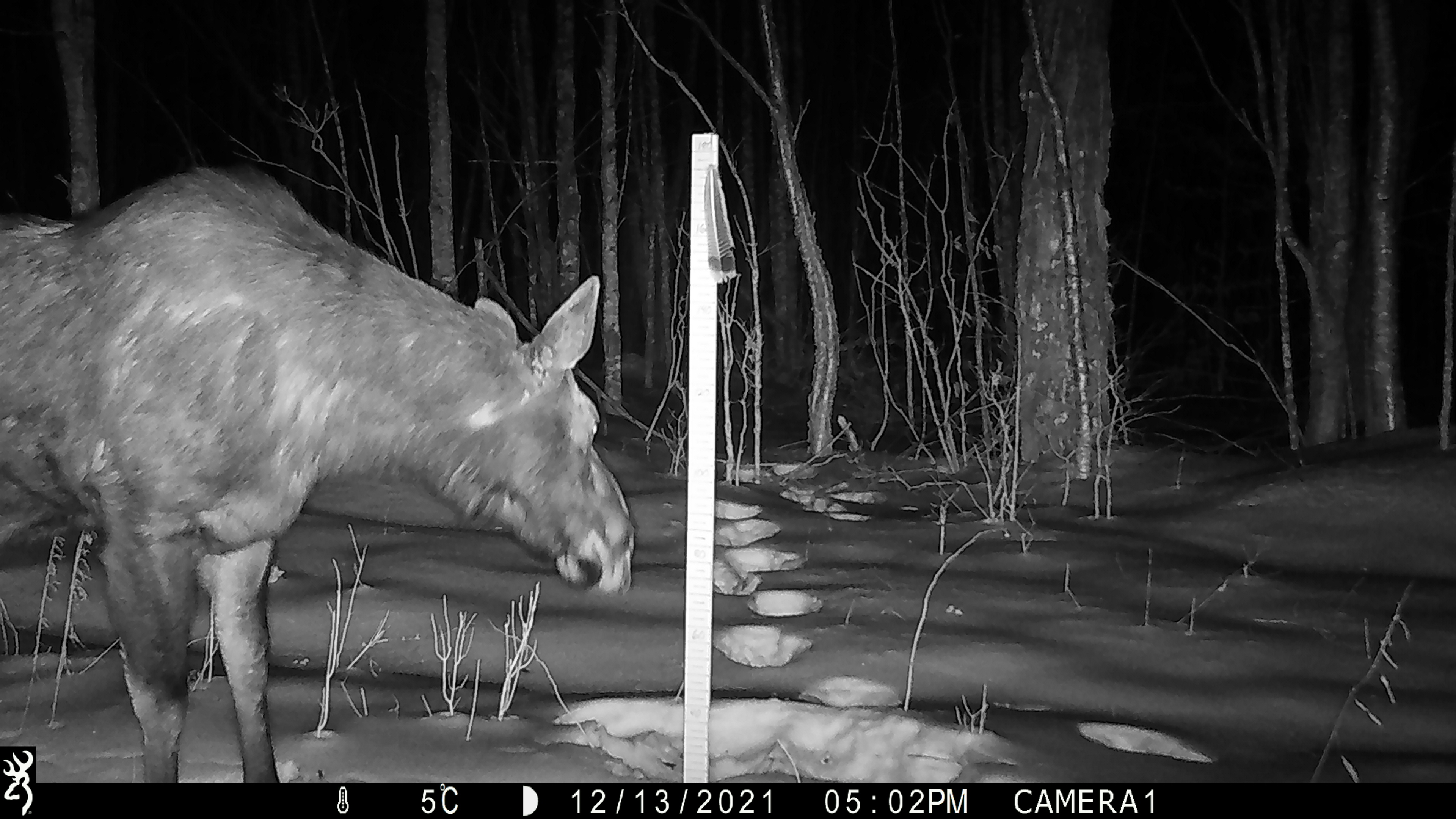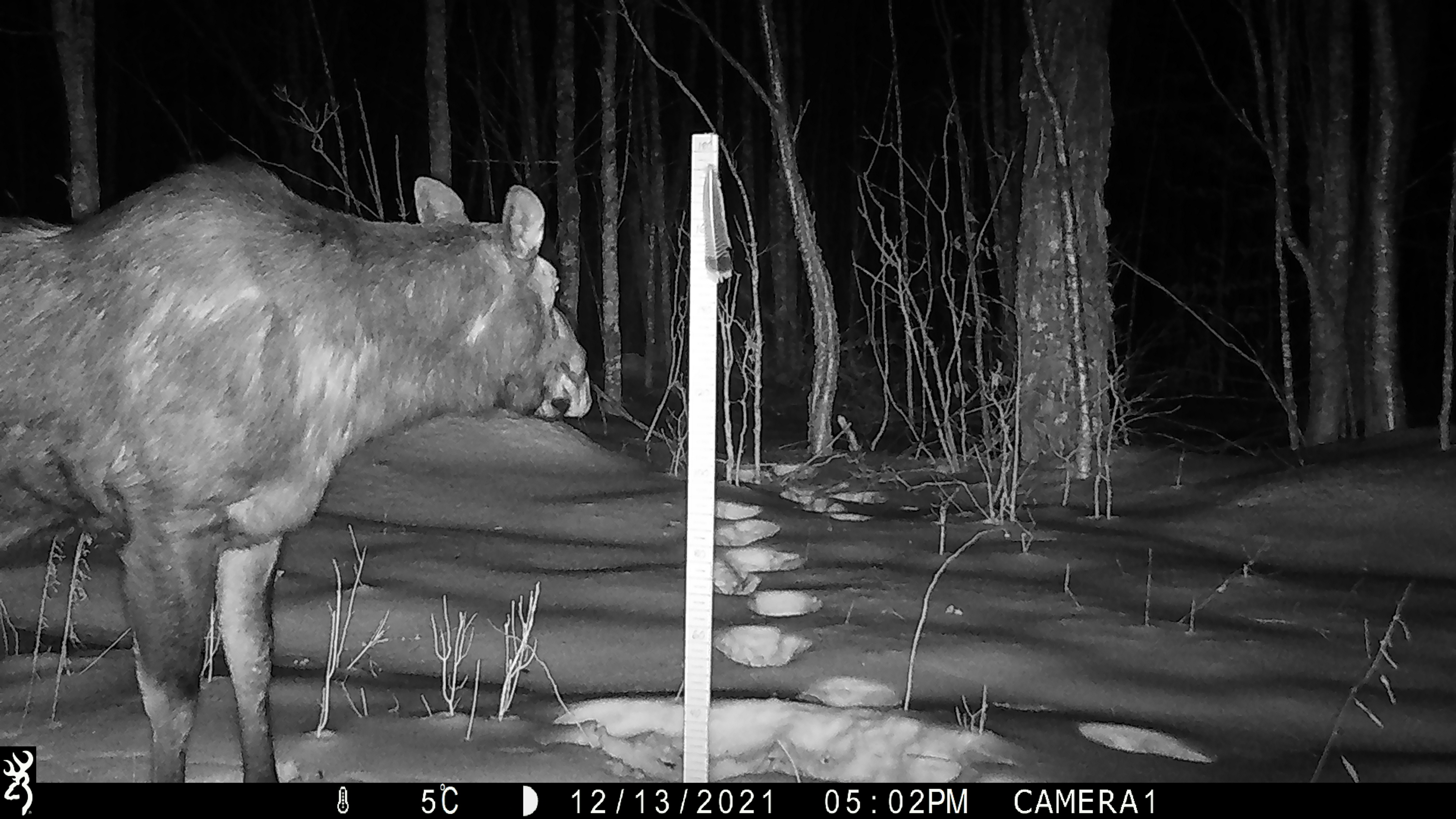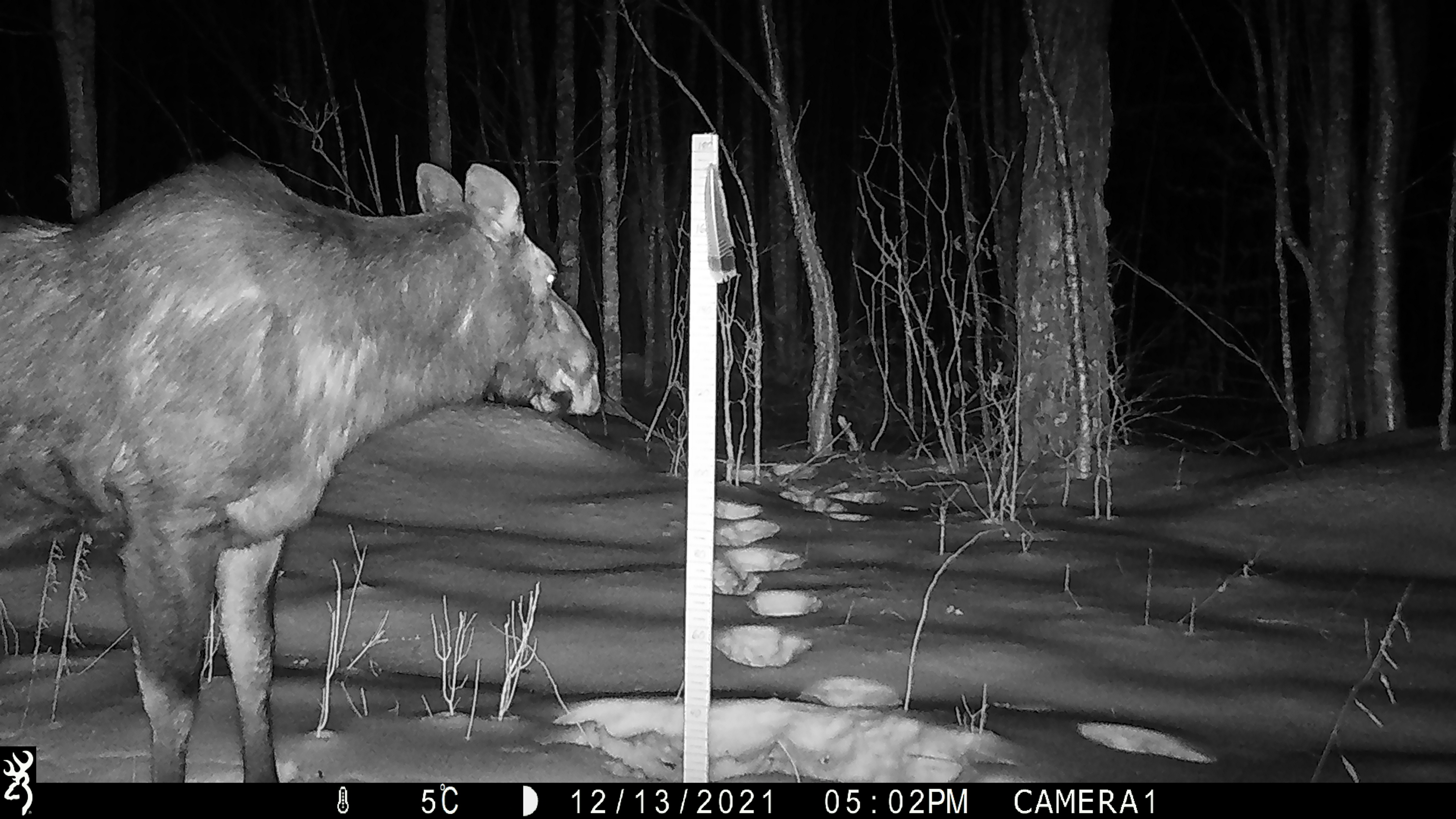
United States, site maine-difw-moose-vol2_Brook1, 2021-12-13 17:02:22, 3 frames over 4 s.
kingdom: Animalia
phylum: Chordata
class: Mammalia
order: Artiodactyla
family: Cervidae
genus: Alces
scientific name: Alces alces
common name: moose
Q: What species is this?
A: Moose (Alces alces).